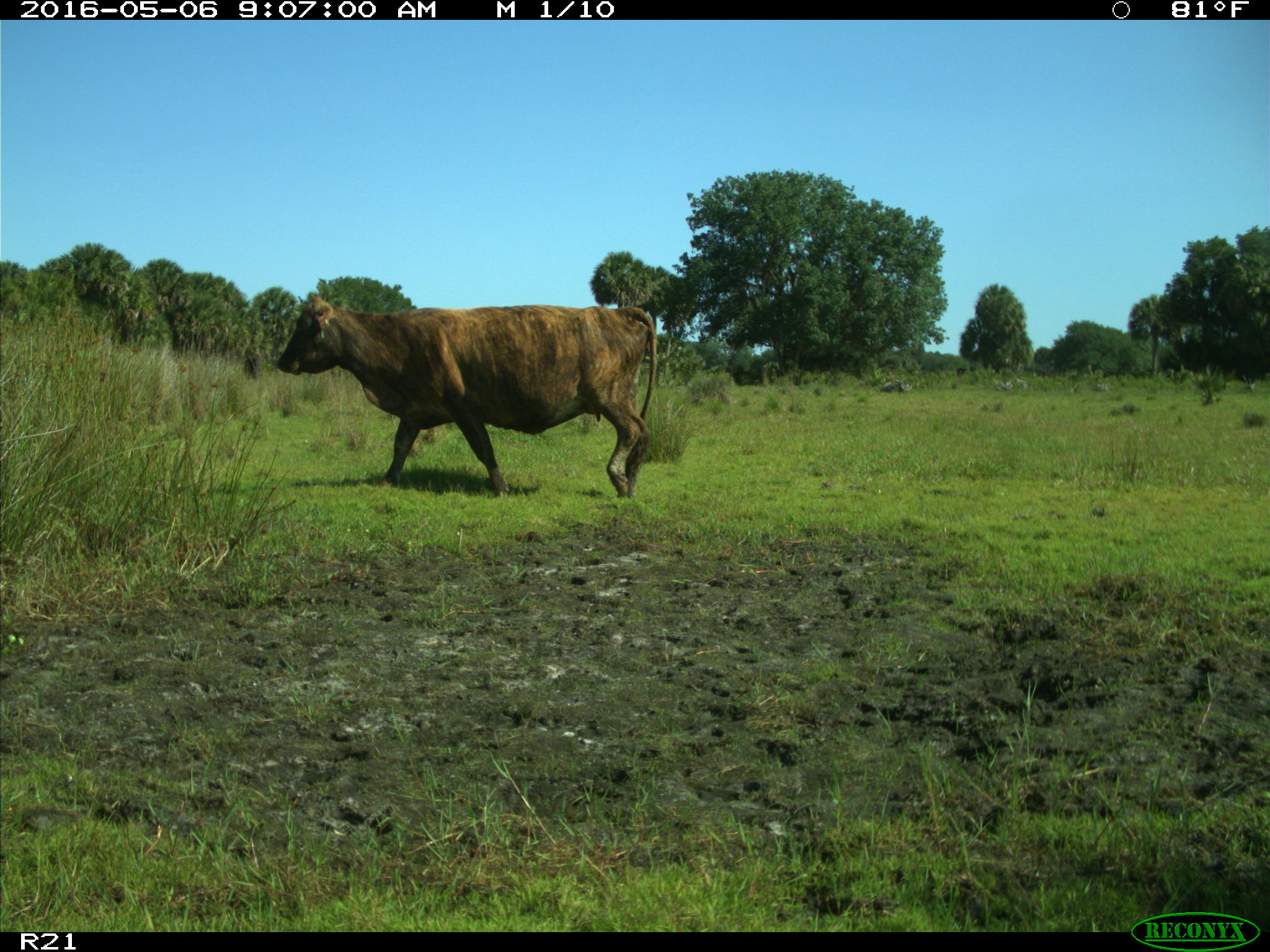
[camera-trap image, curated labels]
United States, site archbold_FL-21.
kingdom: Animalia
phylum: Chordata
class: Mammalia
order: Artiodactyla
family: Bovidae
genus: Bos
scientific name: Bos taurus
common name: domestic cow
Bos taurus (domestic cow).